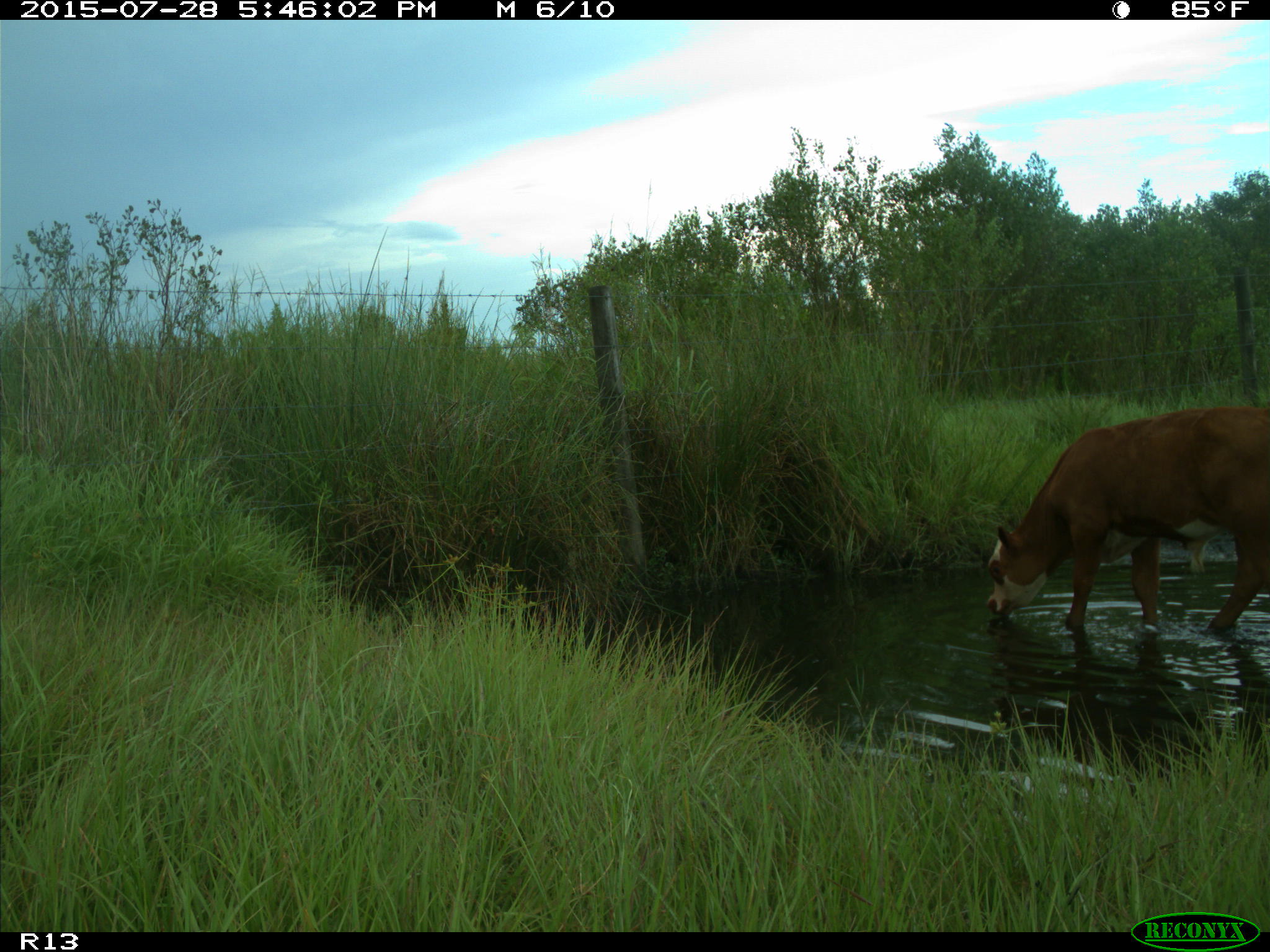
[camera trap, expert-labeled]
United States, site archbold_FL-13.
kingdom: Animalia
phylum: Chordata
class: Mammalia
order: Artiodactyla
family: Bovidae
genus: Bos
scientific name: Bos taurus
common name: domestic cow